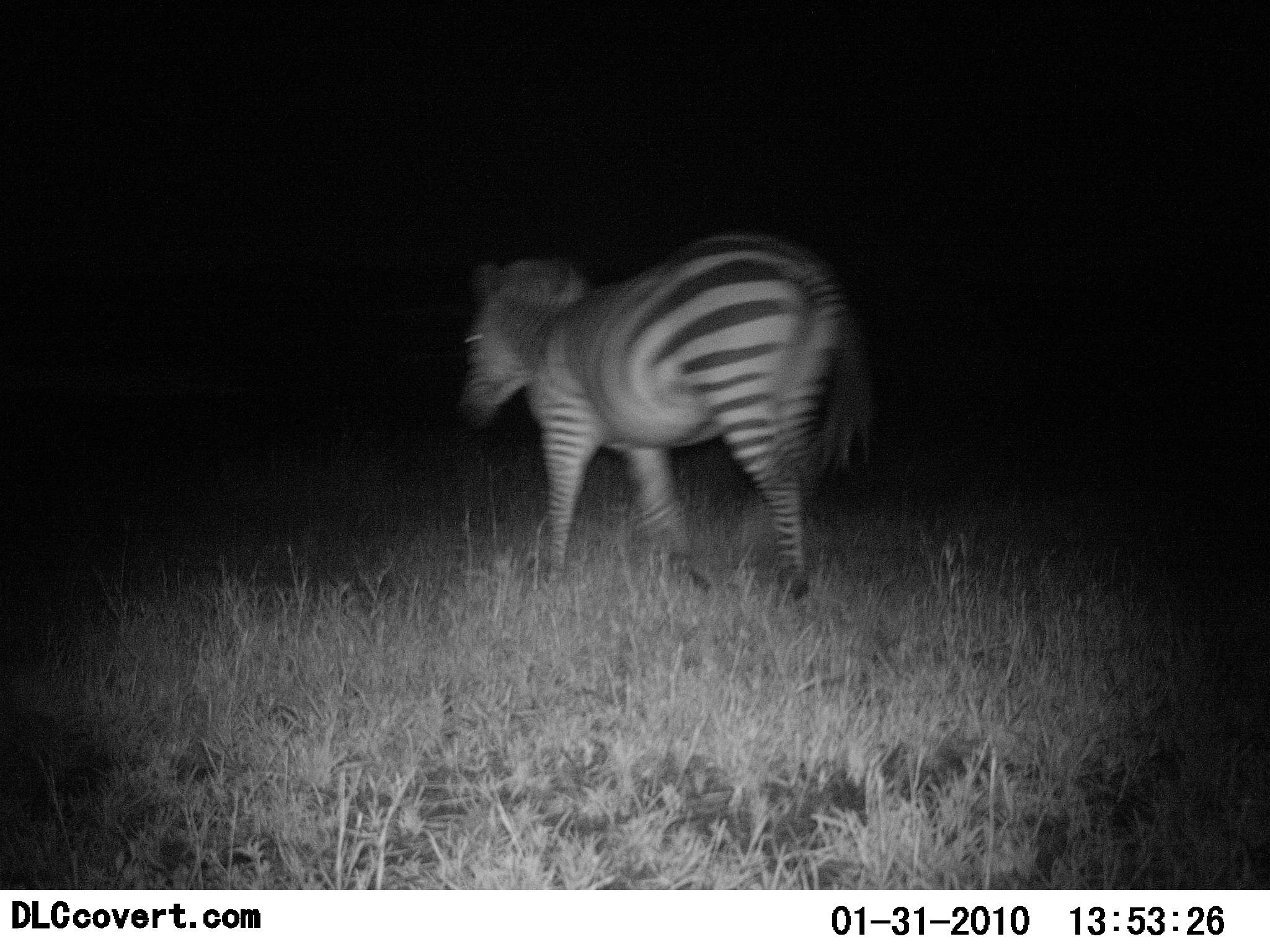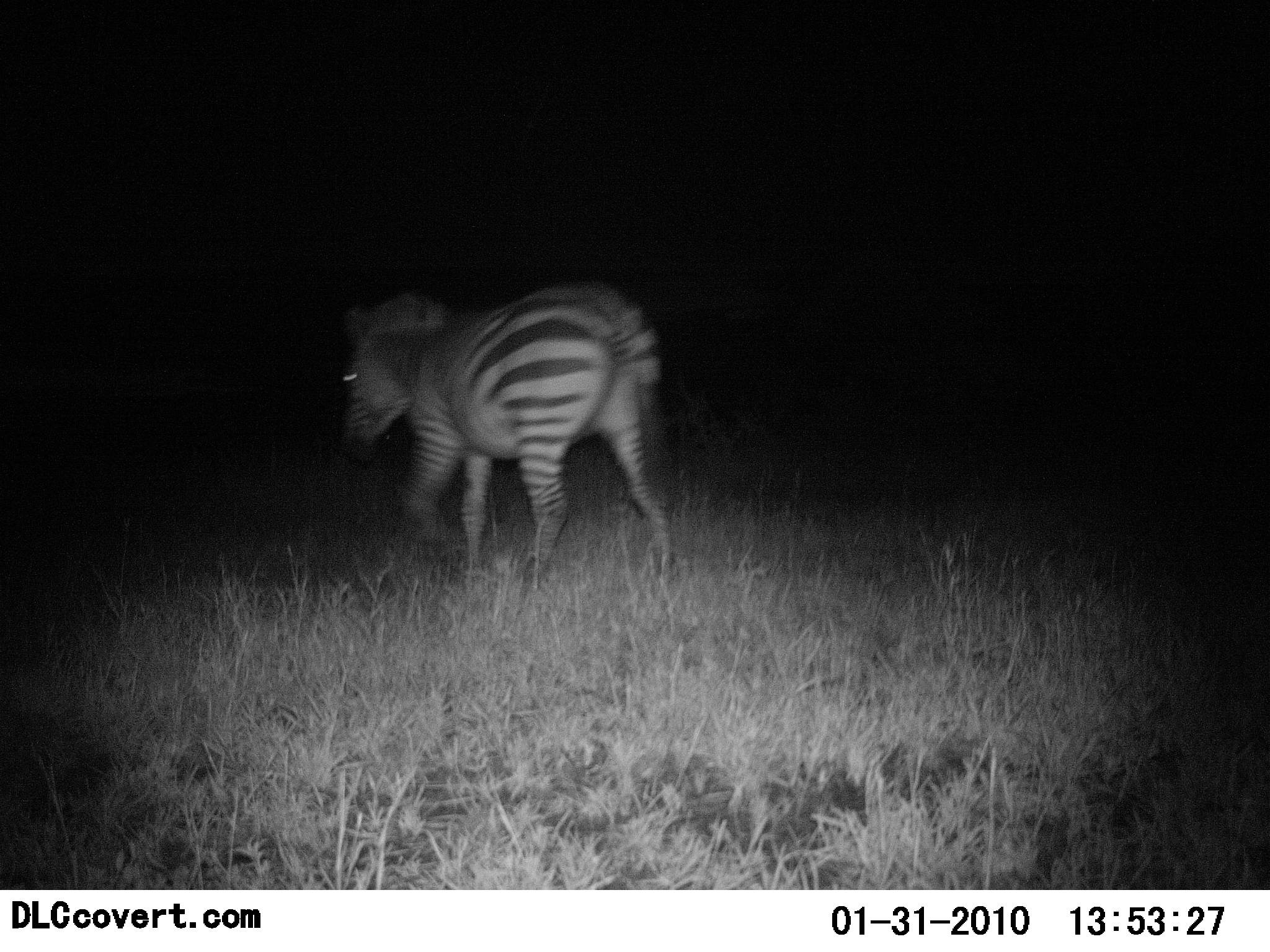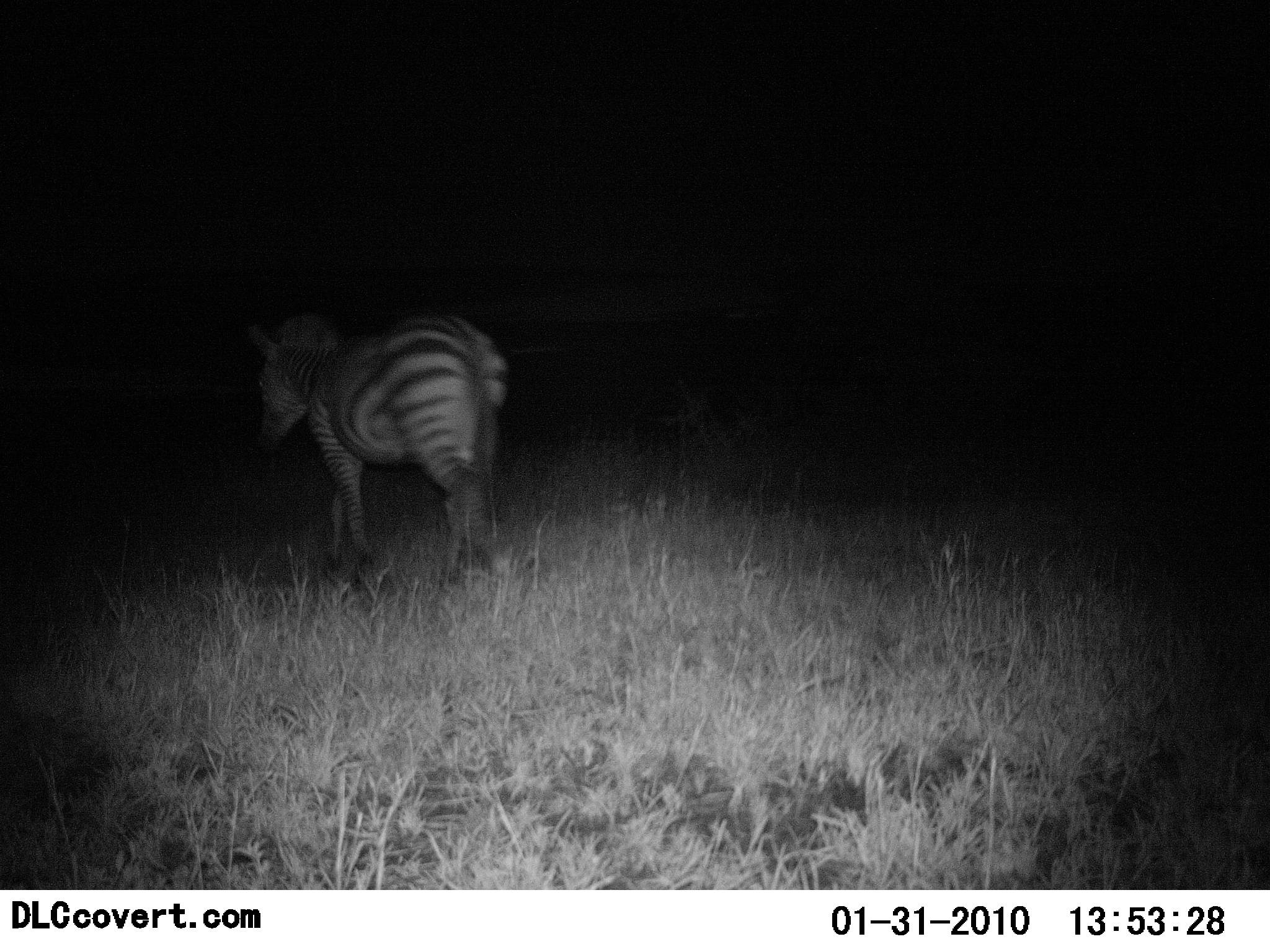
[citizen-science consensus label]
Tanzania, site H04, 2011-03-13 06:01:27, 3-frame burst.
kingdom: Animalia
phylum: Chordata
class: Mammalia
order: Perissodactyla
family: Equidae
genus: Equus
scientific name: Equus quagga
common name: plains zebra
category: zebra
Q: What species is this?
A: Zebra (plains zebra) (Equus quagga).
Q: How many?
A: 1.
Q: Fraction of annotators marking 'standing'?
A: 10%.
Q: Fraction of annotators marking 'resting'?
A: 0%.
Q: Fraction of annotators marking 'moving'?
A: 100%.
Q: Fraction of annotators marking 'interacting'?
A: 0%.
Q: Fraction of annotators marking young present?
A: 0%.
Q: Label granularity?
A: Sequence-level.